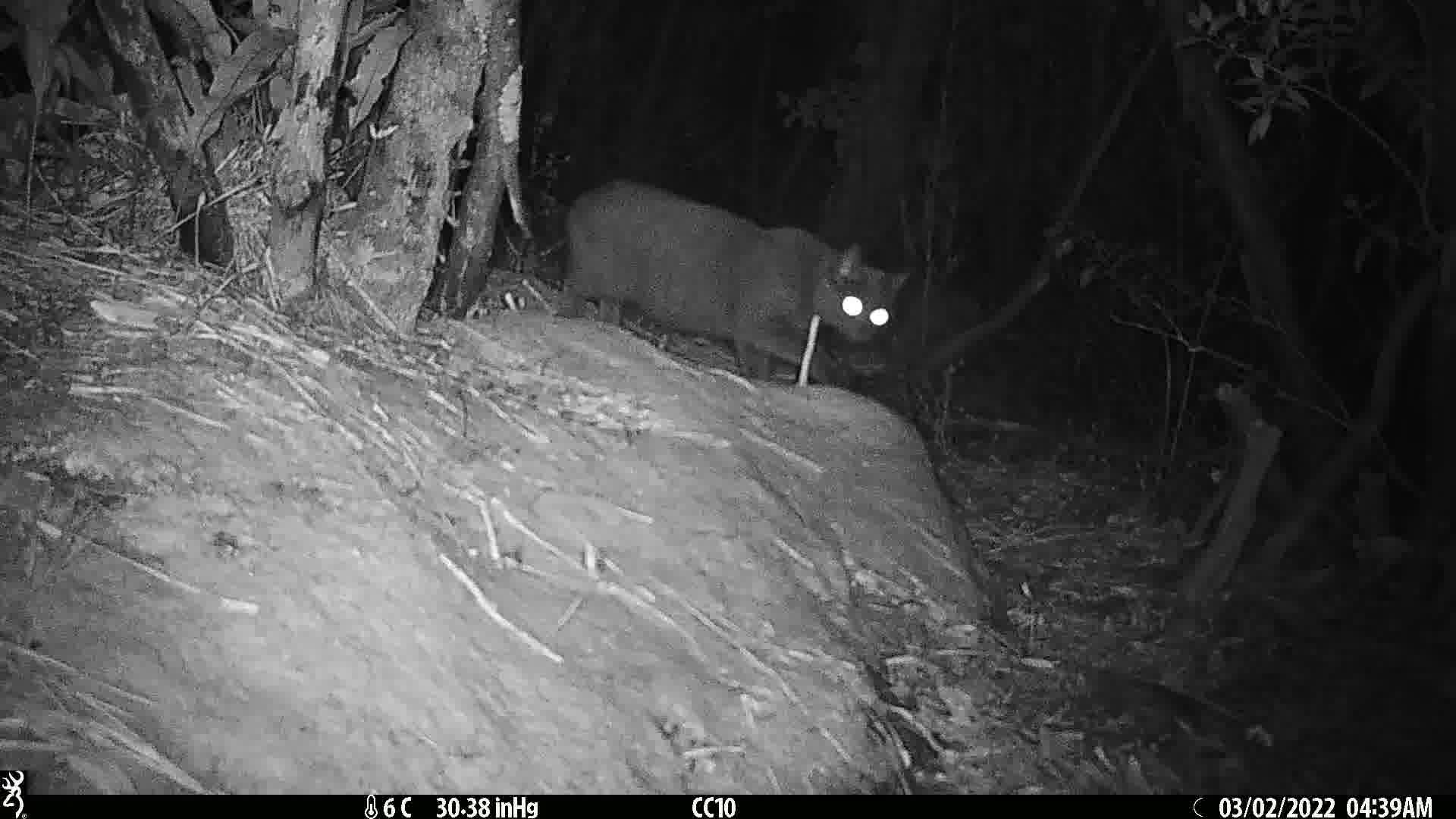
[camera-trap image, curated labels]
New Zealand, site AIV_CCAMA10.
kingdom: Animalia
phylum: Chordata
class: Mammalia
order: Carnivora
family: Felidae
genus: Felis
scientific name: Felis catus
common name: domestic cat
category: cat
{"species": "cat (domestic cat) (Felis catus)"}